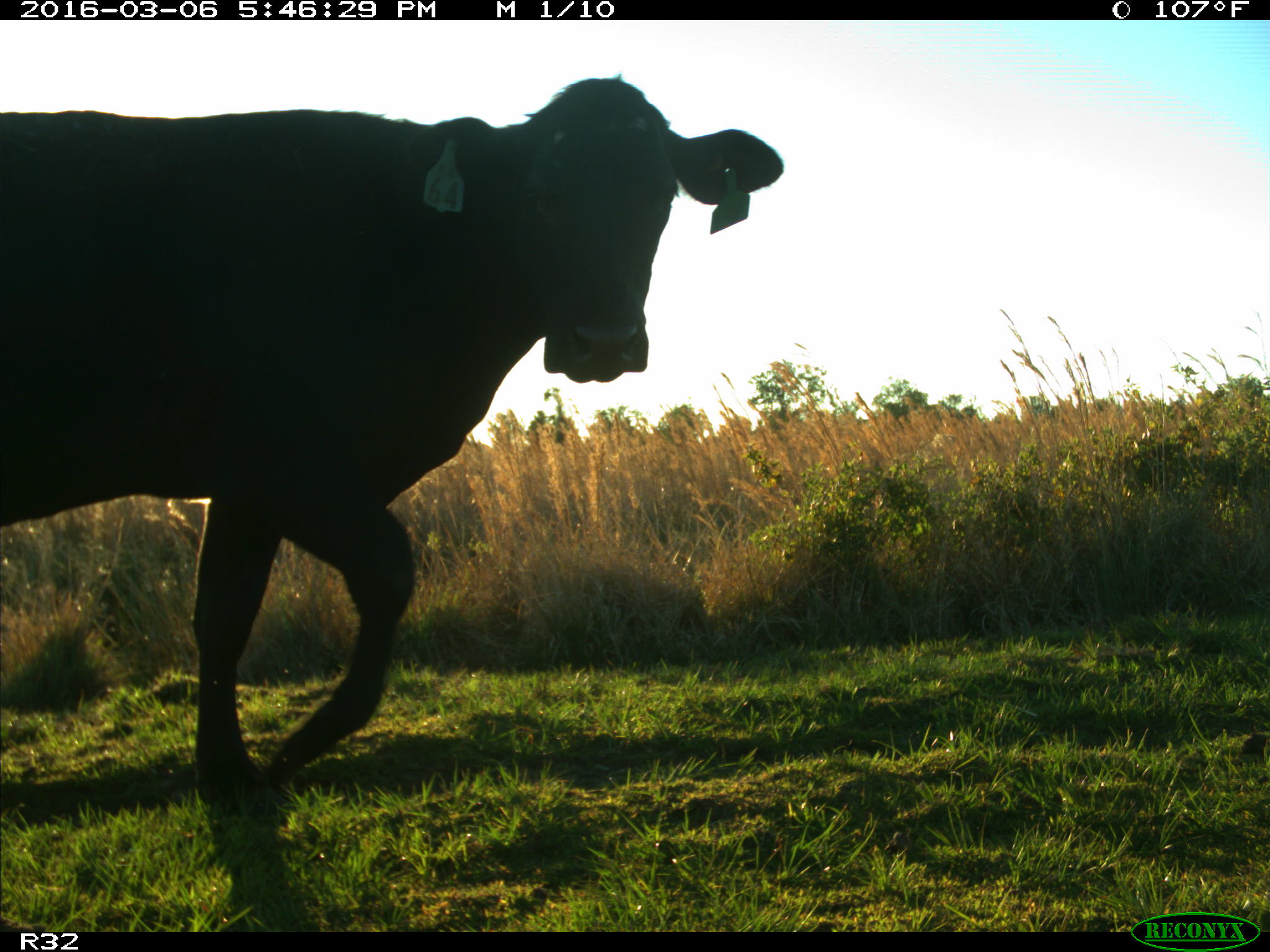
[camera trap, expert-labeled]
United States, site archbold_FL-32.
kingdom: Animalia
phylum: Chordata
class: Mammalia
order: Artiodactyla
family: Bovidae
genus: Bos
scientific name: Bos taurus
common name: domestic cow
Bos taurus (domestic cow).